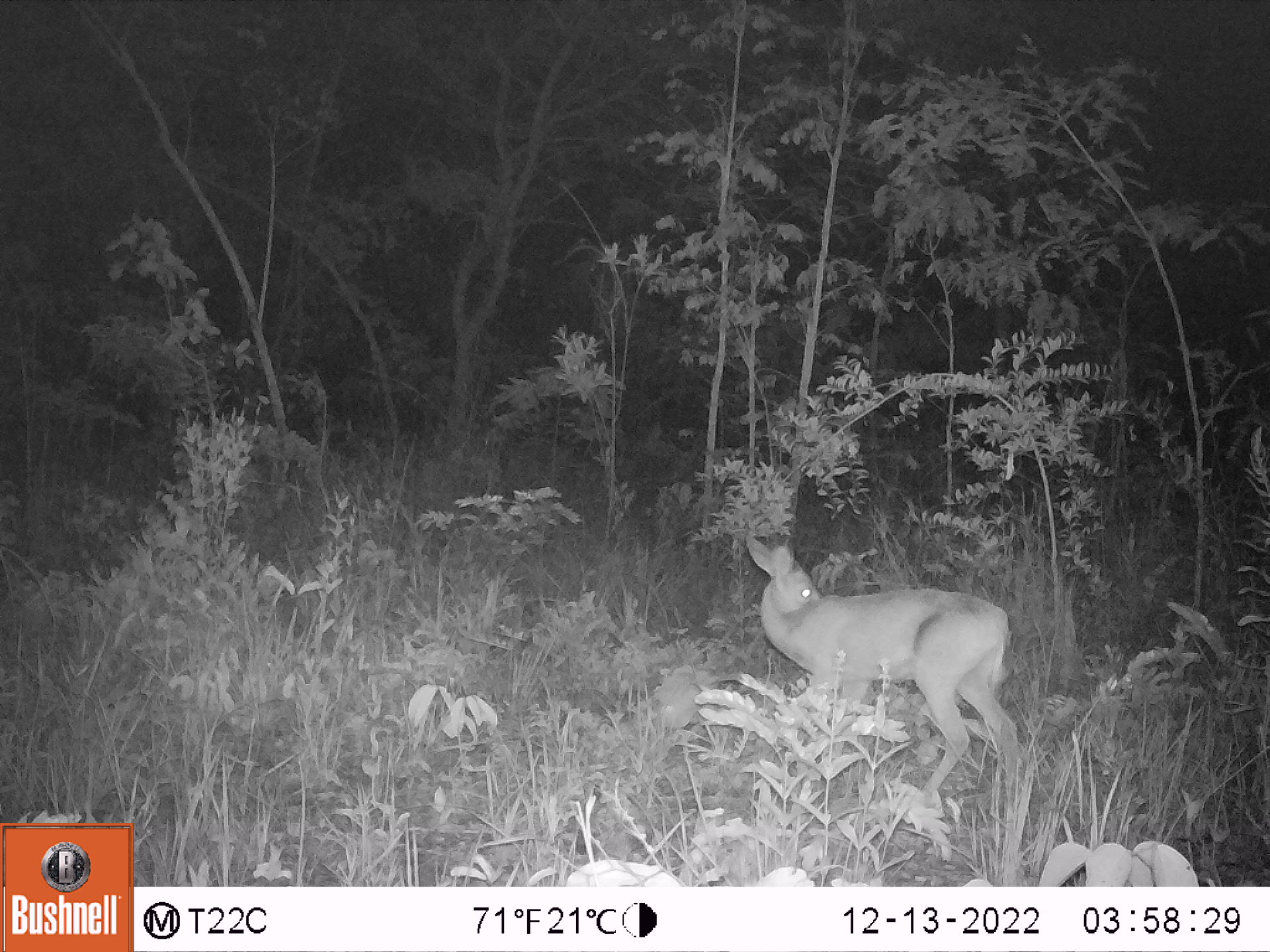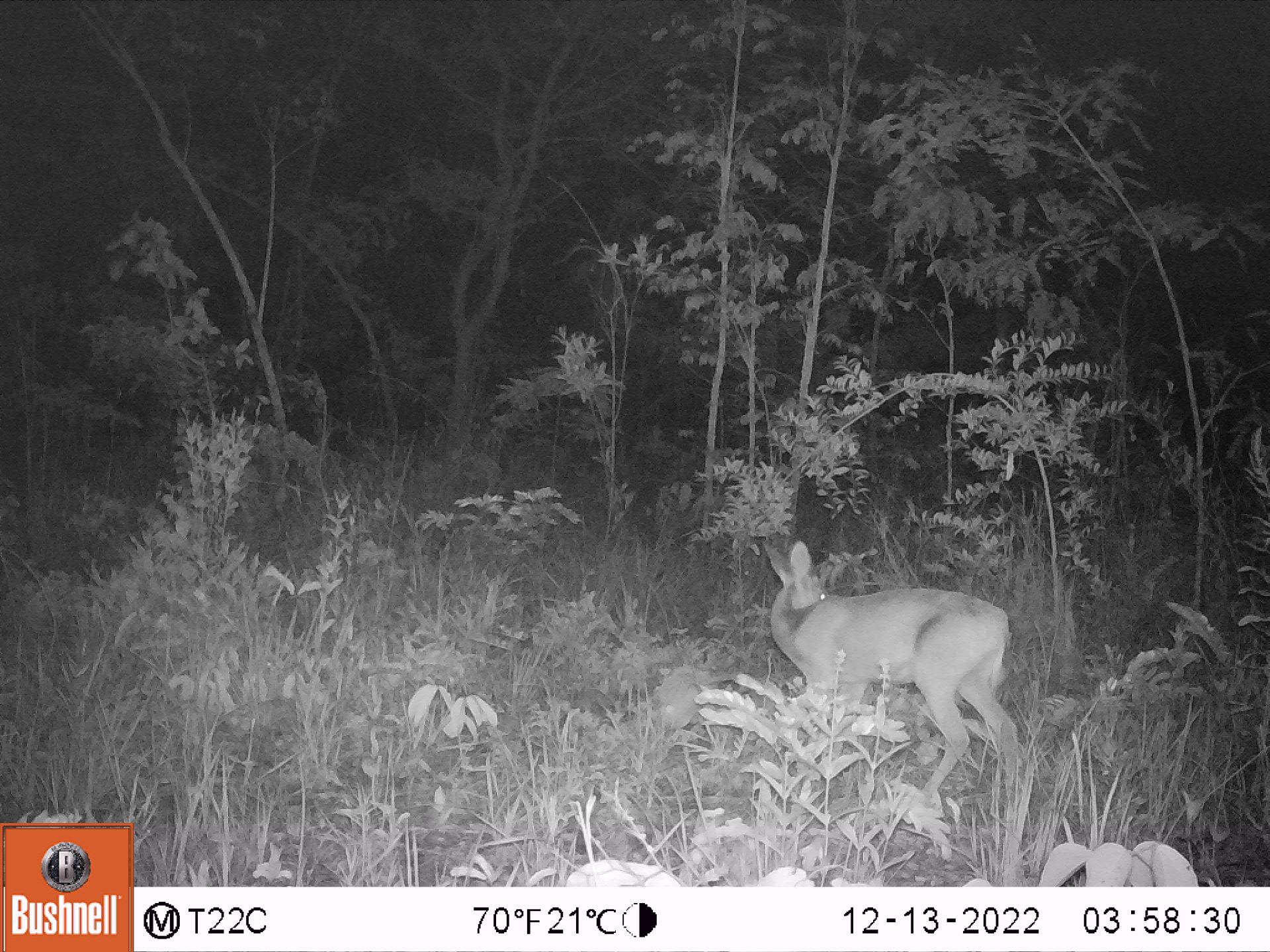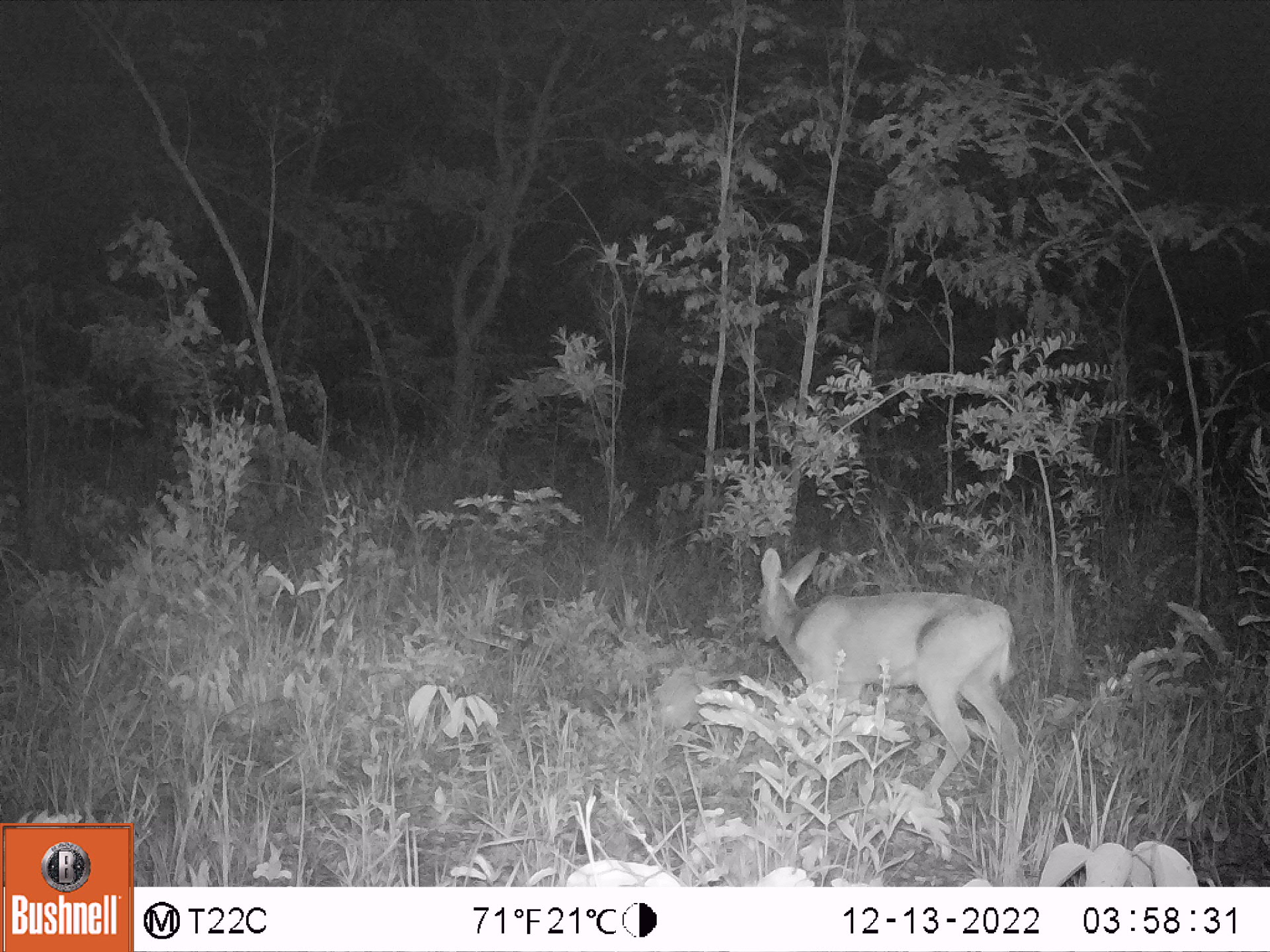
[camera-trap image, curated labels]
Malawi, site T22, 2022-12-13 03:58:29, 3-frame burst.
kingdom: Animalia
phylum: Chordata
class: Mammalia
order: Artiodactyla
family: Bovidae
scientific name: Antilopinae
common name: small antelope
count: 1